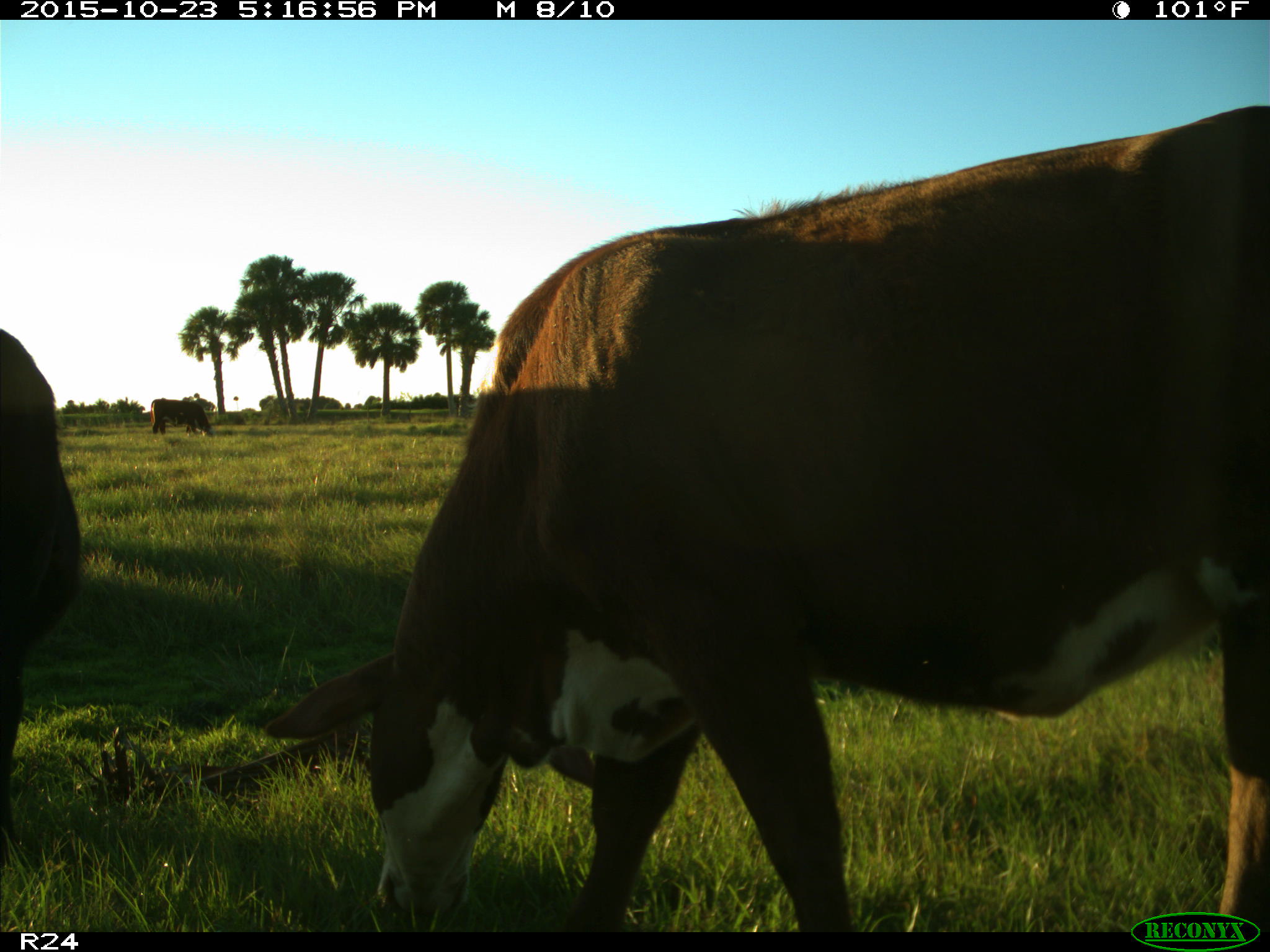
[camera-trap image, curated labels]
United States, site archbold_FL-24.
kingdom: Animalia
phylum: Chordata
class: Mammalia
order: Artiodactyla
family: Bovidae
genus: Bos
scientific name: Bos taurus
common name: domestic cow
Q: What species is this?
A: Bos taurus (domestic cow).